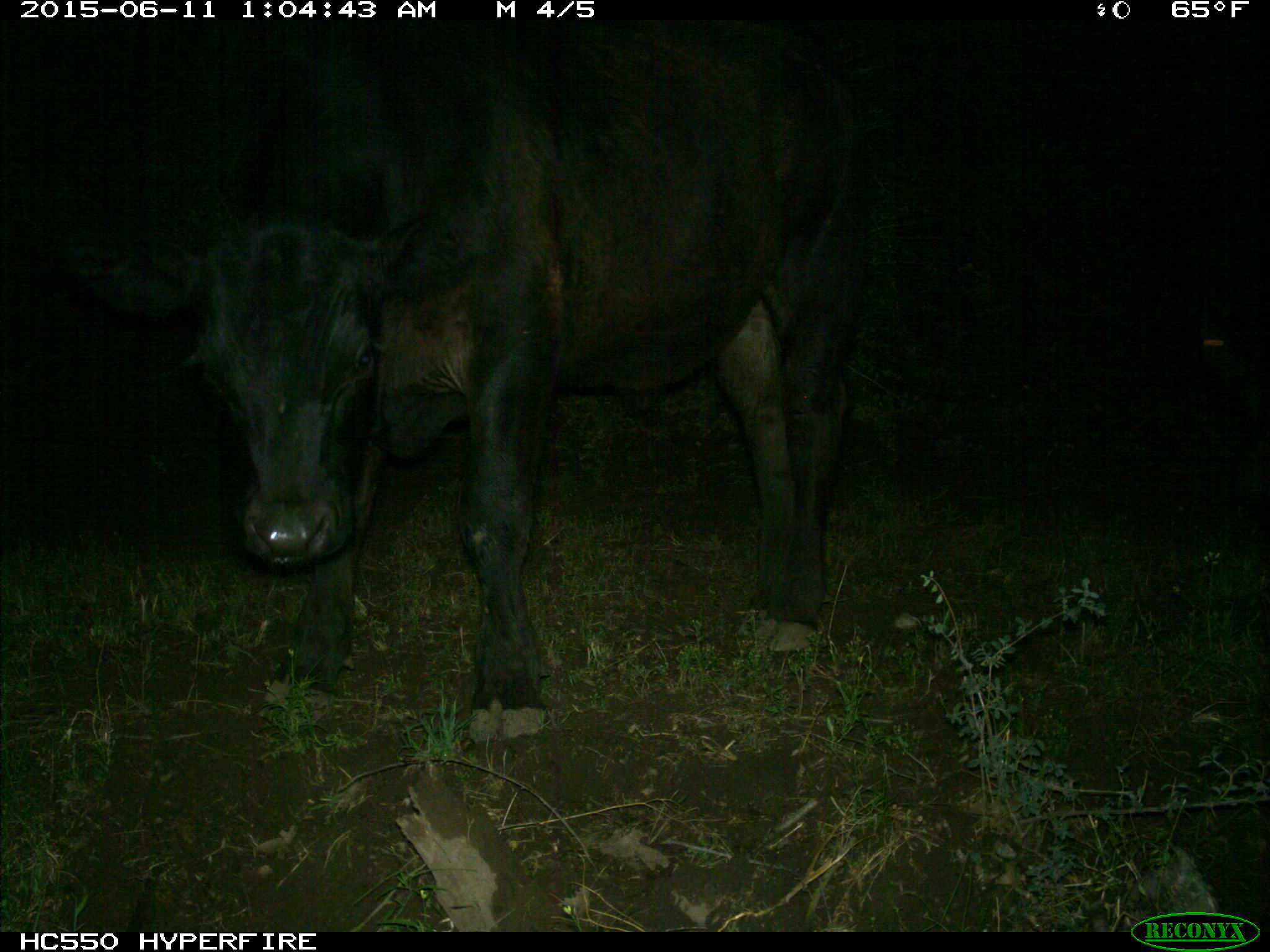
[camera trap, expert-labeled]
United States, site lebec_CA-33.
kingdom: Animalia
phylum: Chordata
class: Mammalia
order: Artiodactyla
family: Bovidae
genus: Bos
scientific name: Bos taurus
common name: domestic cow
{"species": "Bos taurus (domestic cow)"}